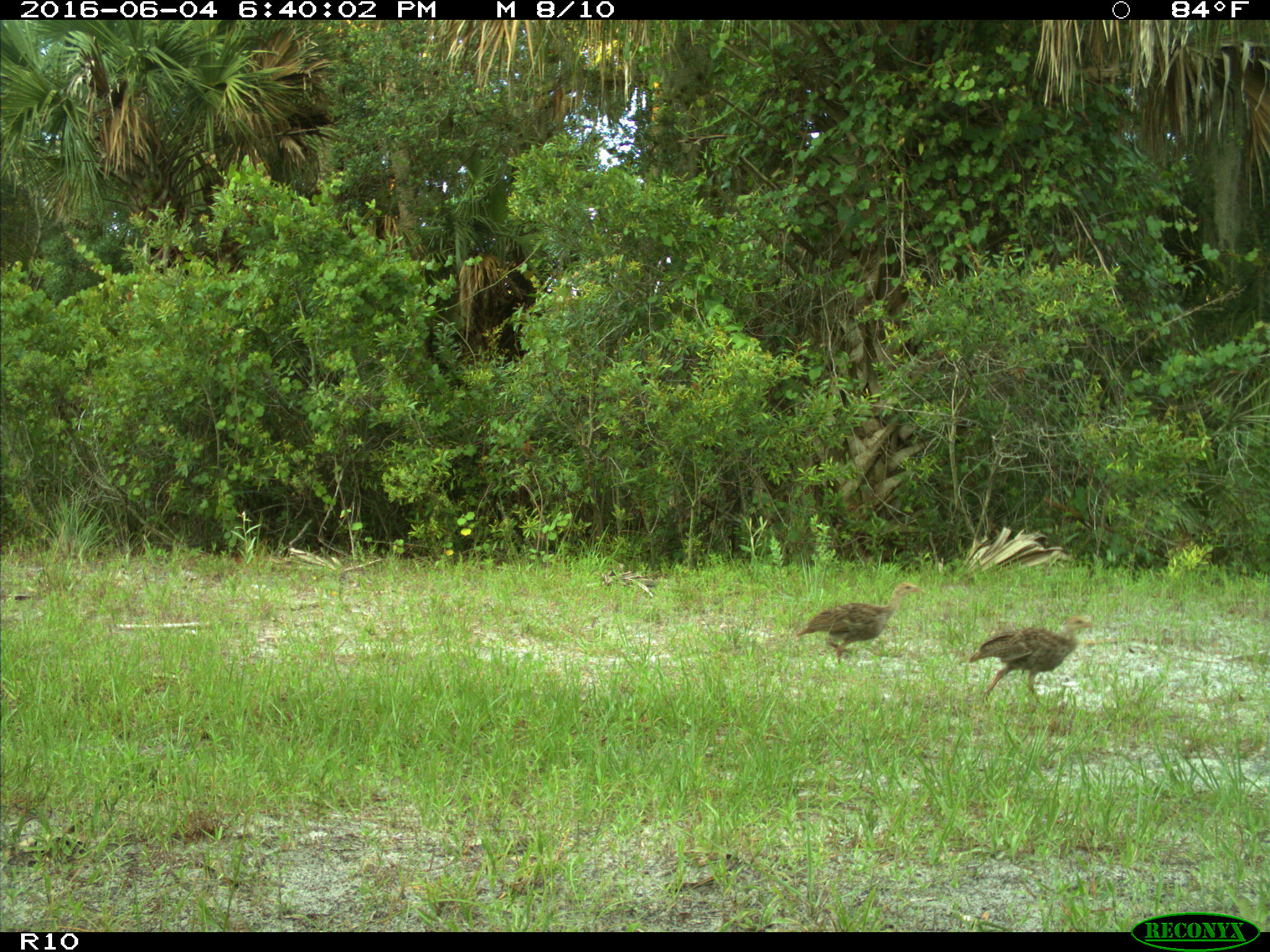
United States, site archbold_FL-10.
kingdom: Animalia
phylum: Chordata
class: Aves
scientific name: Aves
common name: birds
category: unidentified bird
Unidentified bird (birds) (Aves).